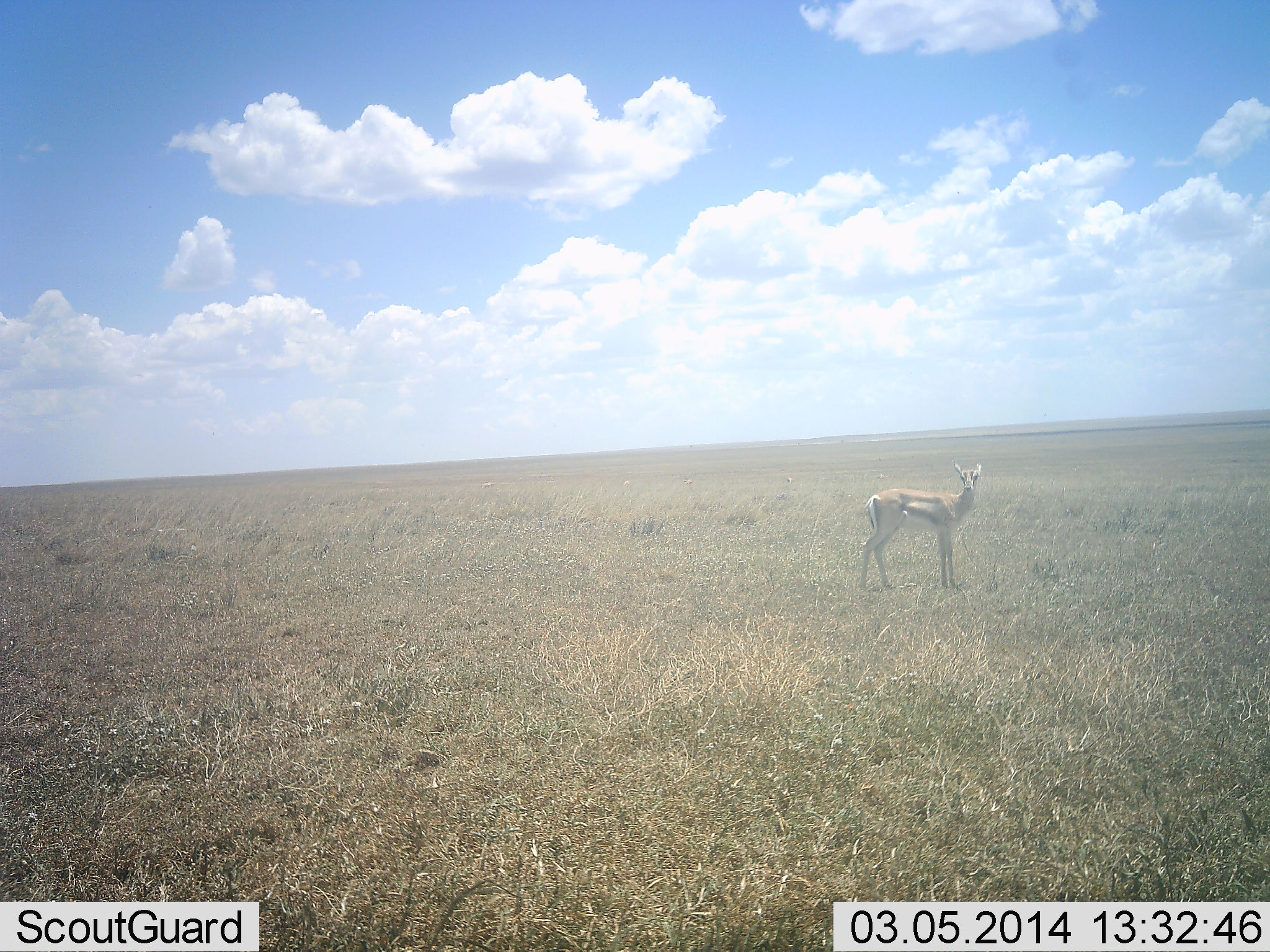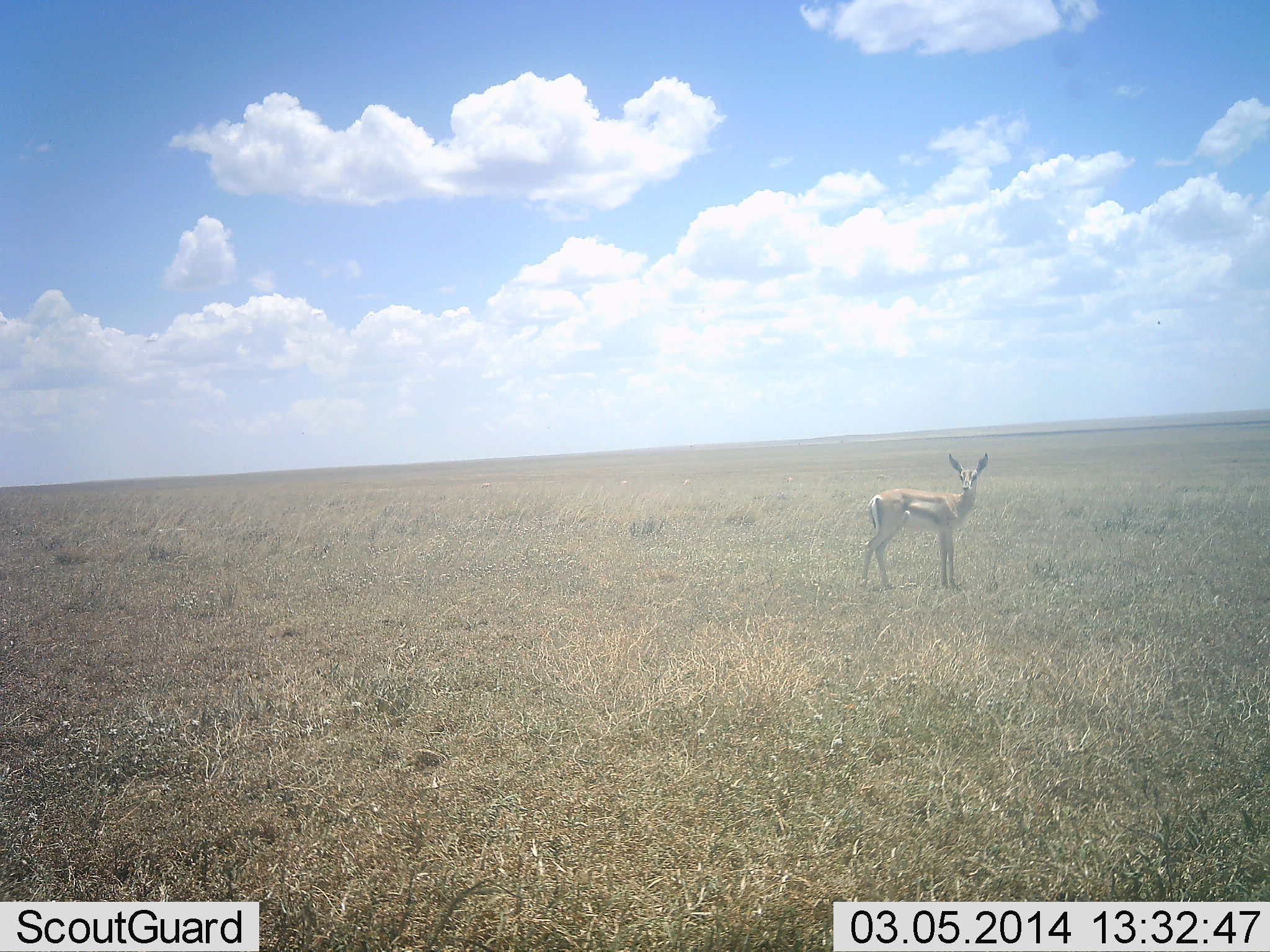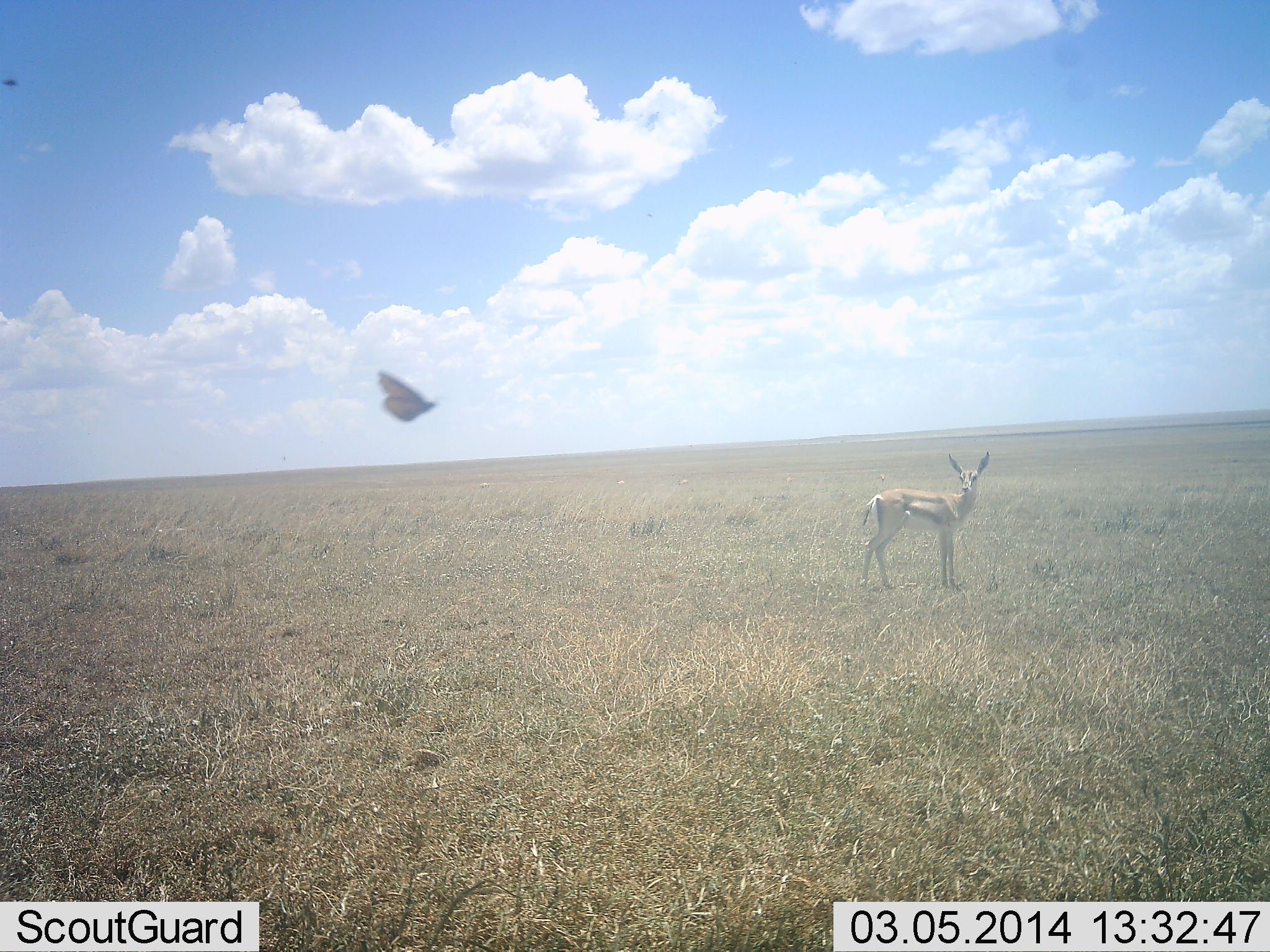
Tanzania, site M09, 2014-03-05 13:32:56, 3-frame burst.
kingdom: Animalia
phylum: Chordata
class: Mammalia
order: Artiodactyla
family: Bovidae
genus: Eudorcas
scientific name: Eudorcas thomsonii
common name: thomson's gazelle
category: gazellethomsons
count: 1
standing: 100%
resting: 0%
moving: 0%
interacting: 0%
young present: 0%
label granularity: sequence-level